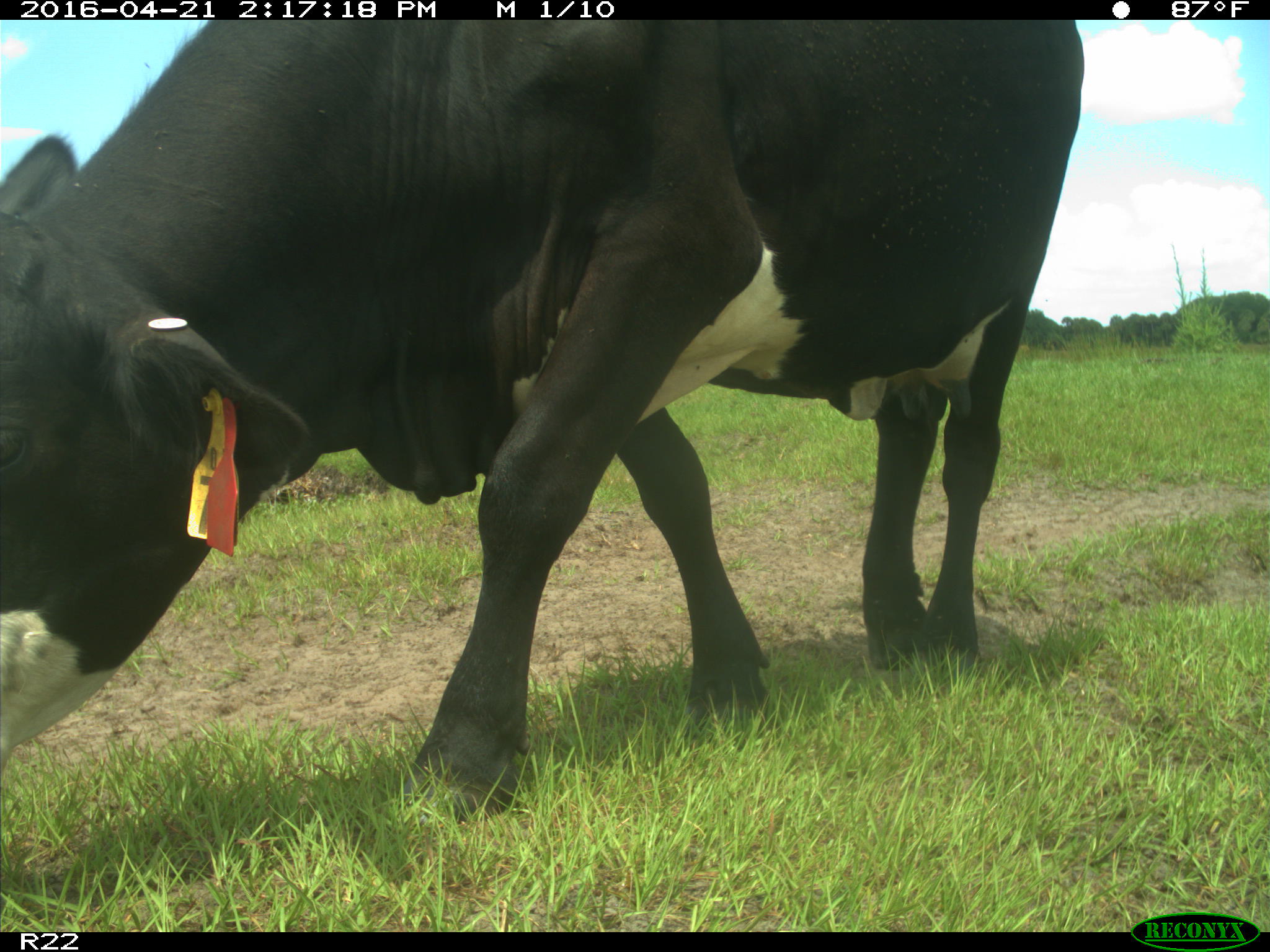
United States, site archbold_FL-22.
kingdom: Animalia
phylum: Chordata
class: Mammalia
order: Artiodactyla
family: Bovidae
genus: Bos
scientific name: Bos taurus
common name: domestic cow